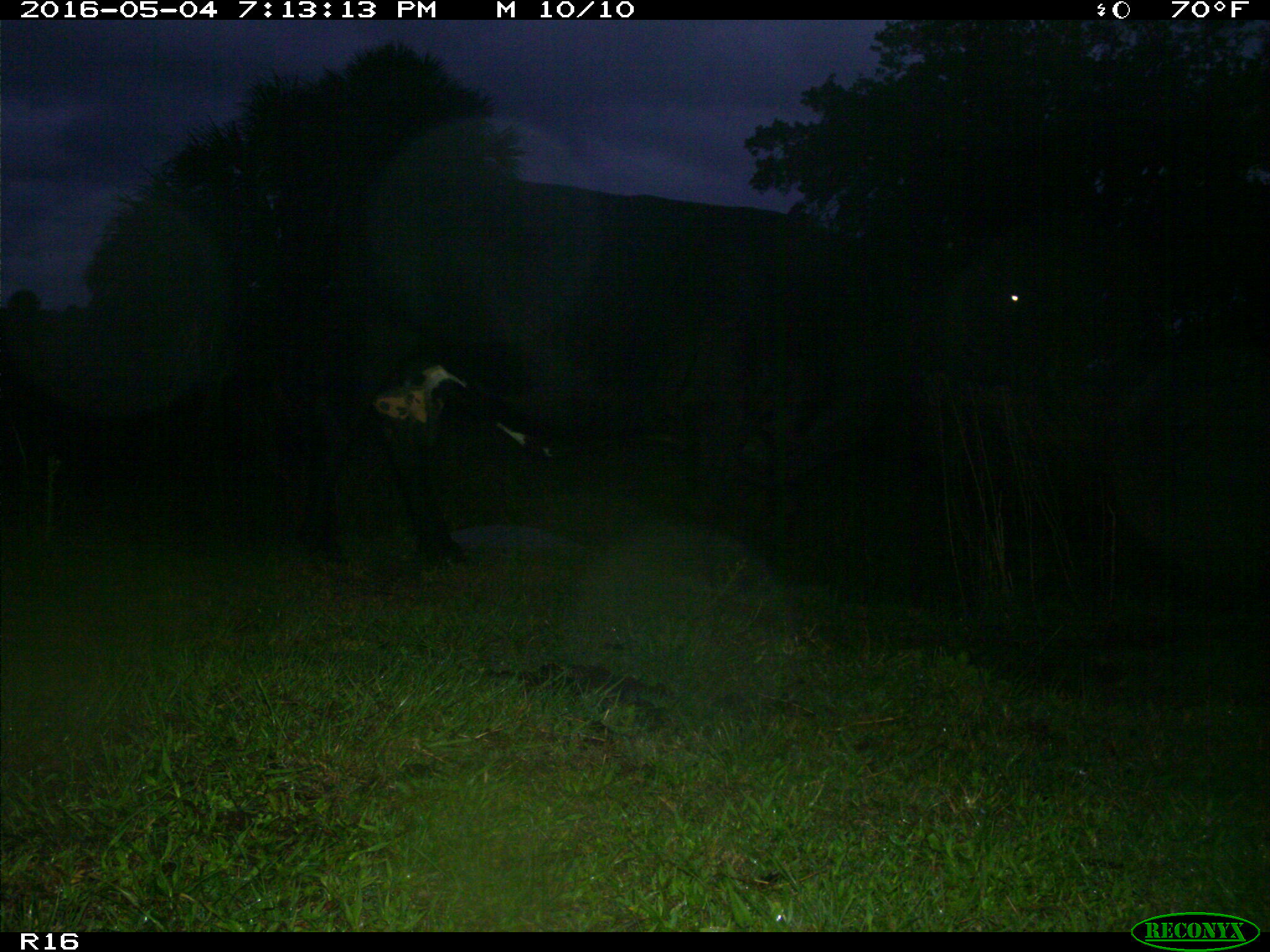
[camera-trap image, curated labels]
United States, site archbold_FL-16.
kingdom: Animalia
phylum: Chordata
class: Mammalia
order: Artiodactyla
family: Bovidae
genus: Bos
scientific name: Bos taurus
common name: domestic cow